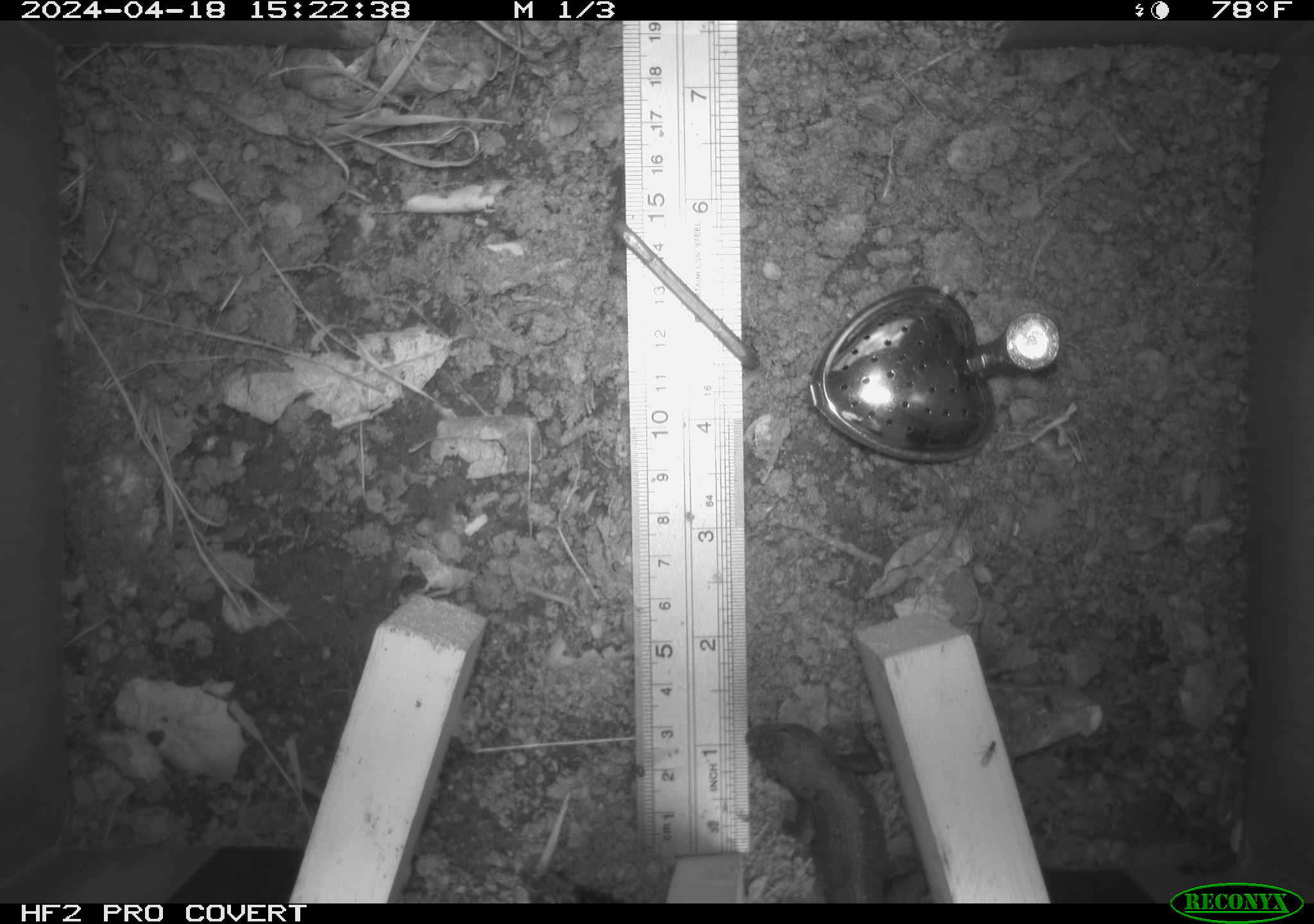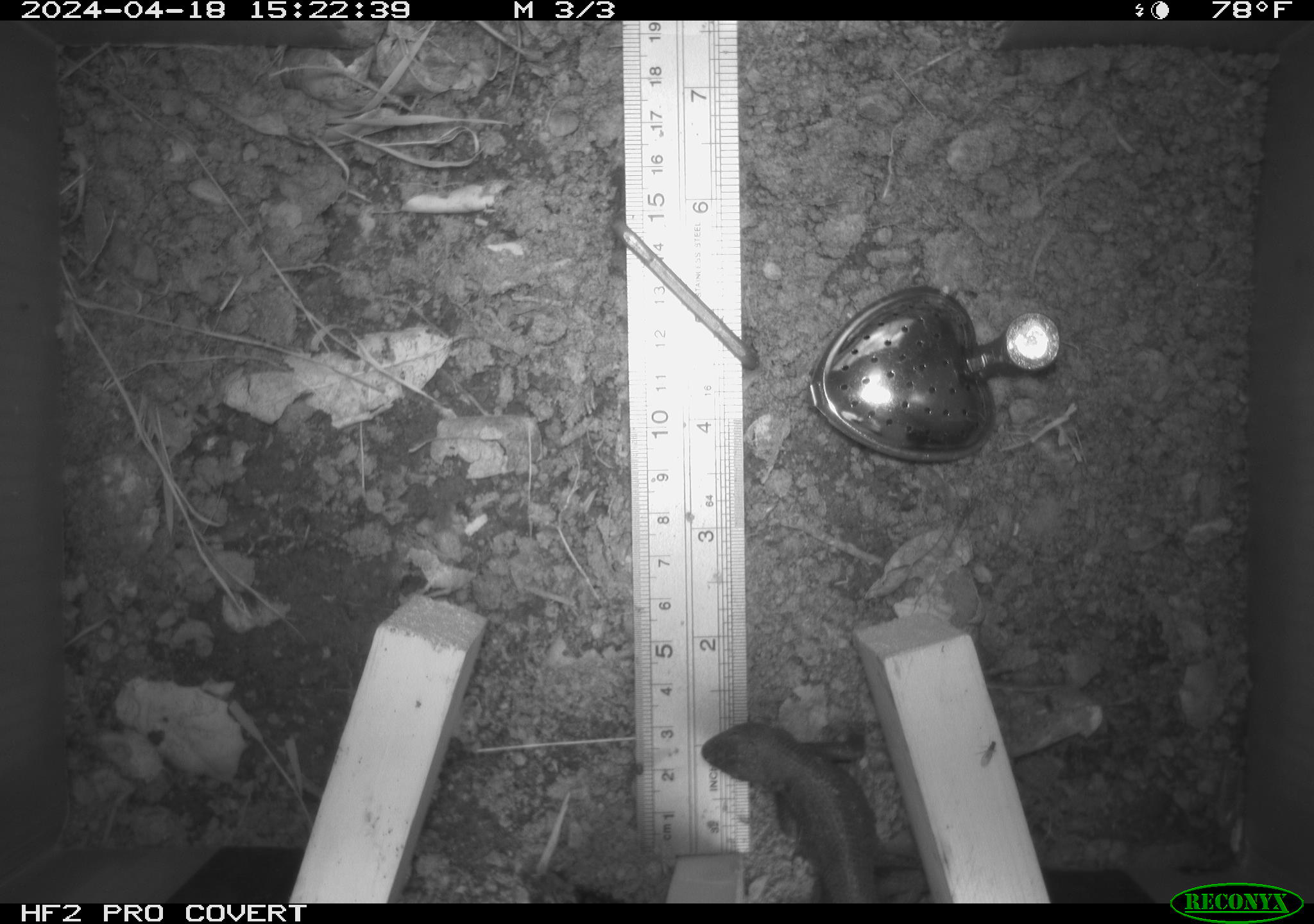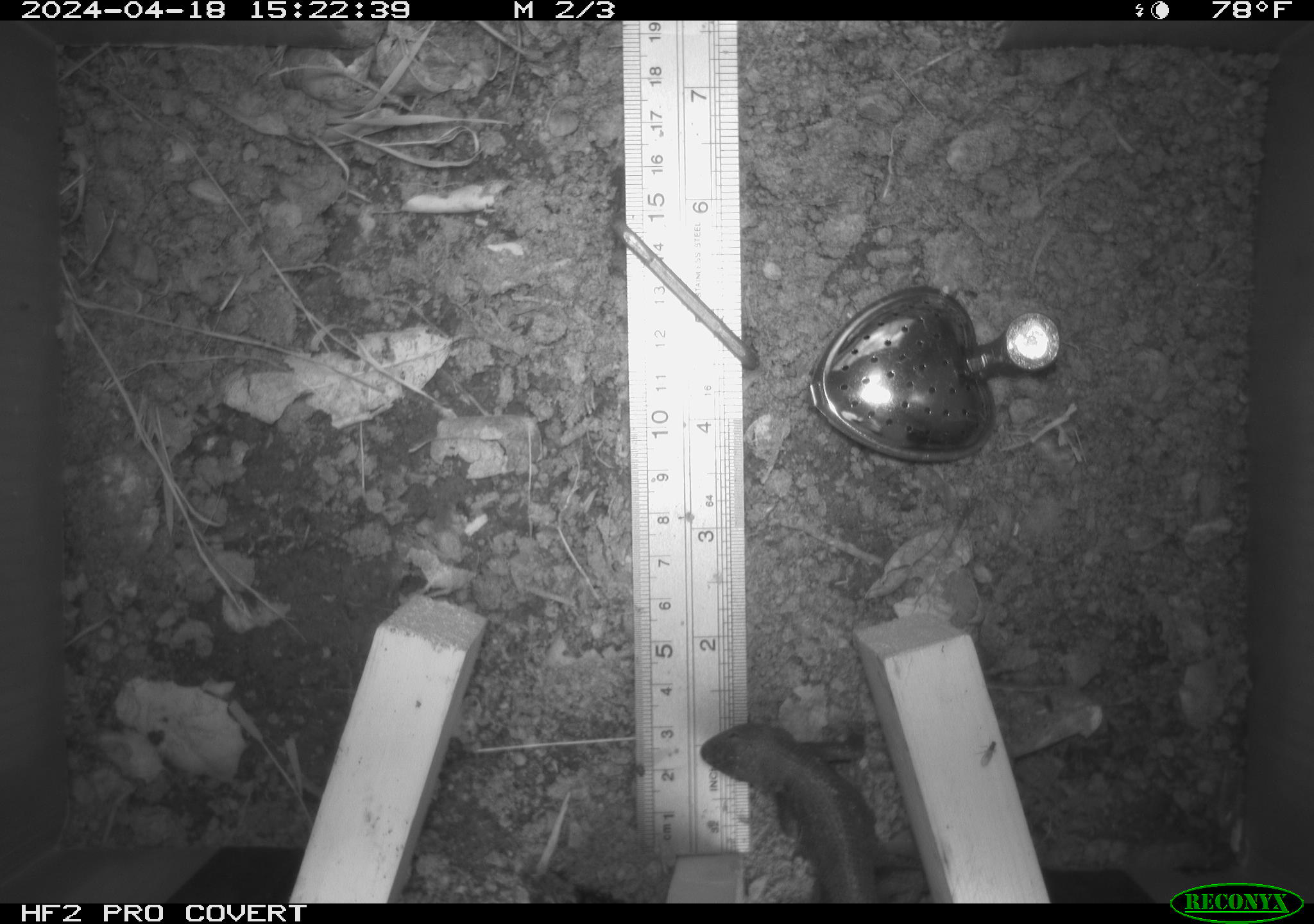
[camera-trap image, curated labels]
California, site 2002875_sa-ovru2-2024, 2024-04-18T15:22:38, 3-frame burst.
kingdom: Animalia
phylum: Chordata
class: Reptilia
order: Squamata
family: Phrynosomatidae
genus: Sceloporus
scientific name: Sceloporus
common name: spiny lizards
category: sceloporus species